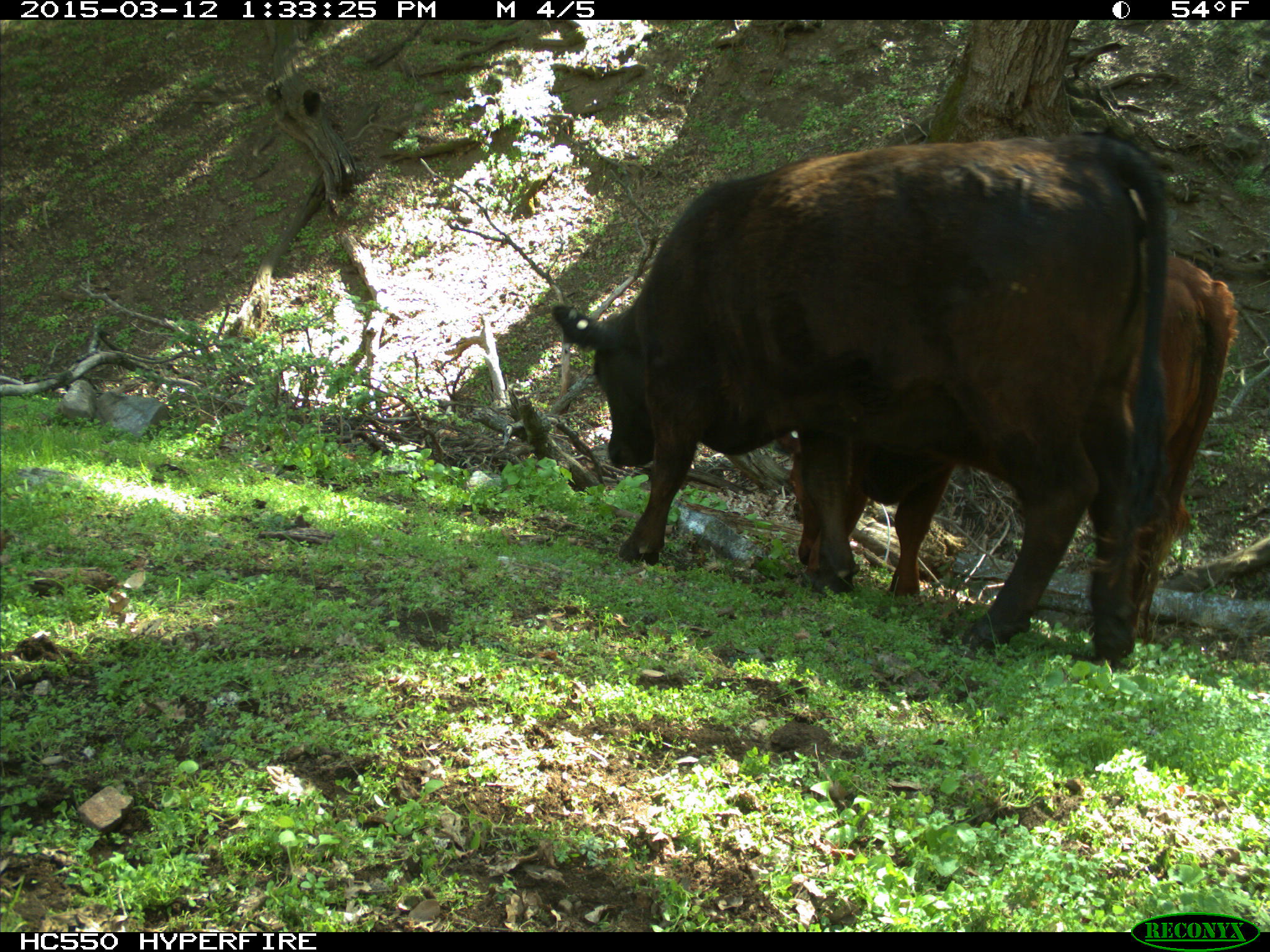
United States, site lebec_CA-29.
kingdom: Animalia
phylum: Chordata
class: Mammalia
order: Artiodactyla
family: Bovidae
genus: Bos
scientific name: Bos taurus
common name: domestic cow